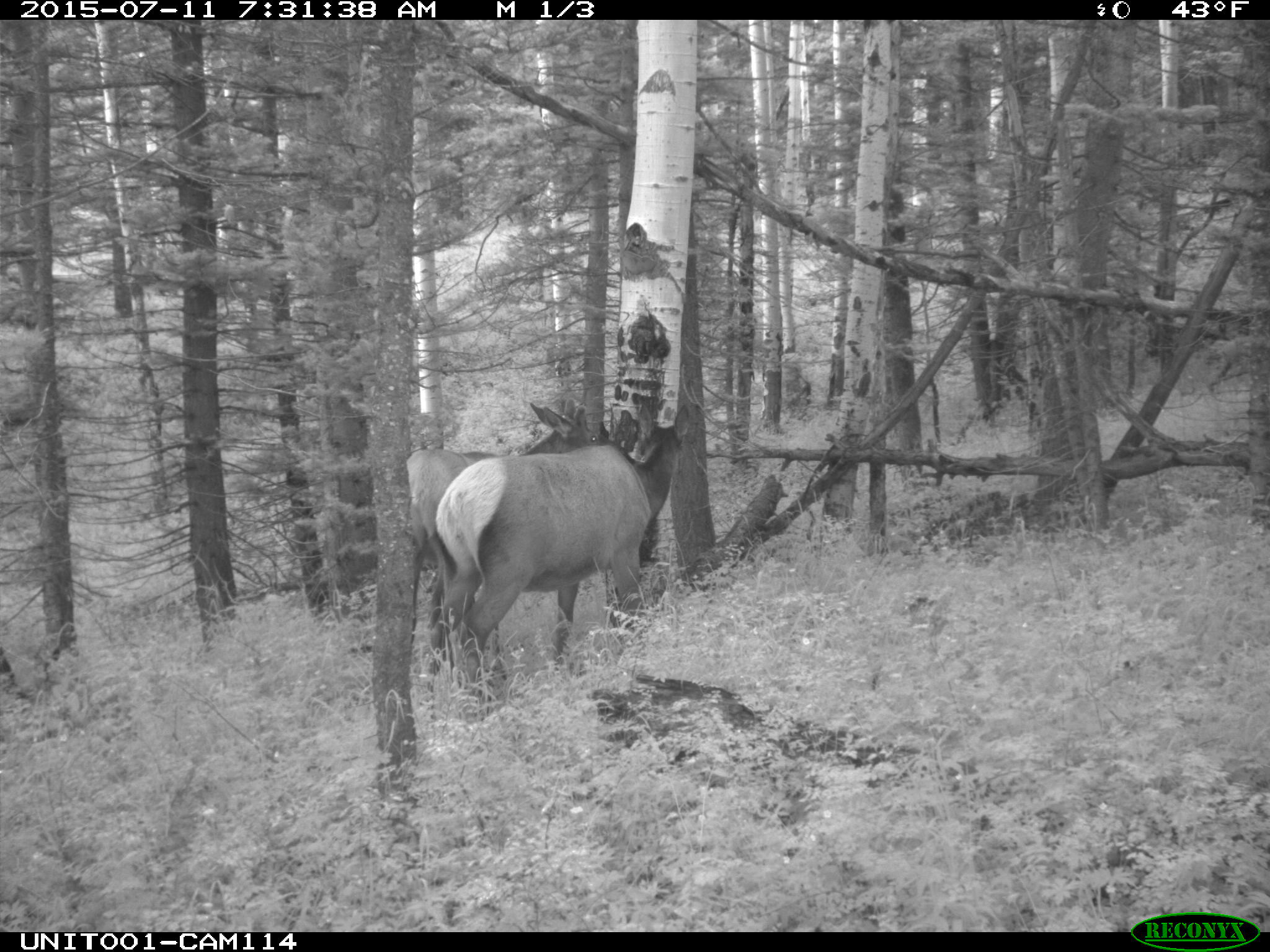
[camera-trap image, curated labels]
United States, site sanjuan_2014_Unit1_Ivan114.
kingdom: Animalia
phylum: Chordata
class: Mammalia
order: Artiodactyla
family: Cervidae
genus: Cervus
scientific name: Cervus elaphus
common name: red deer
Cervus elaphus (red deer).